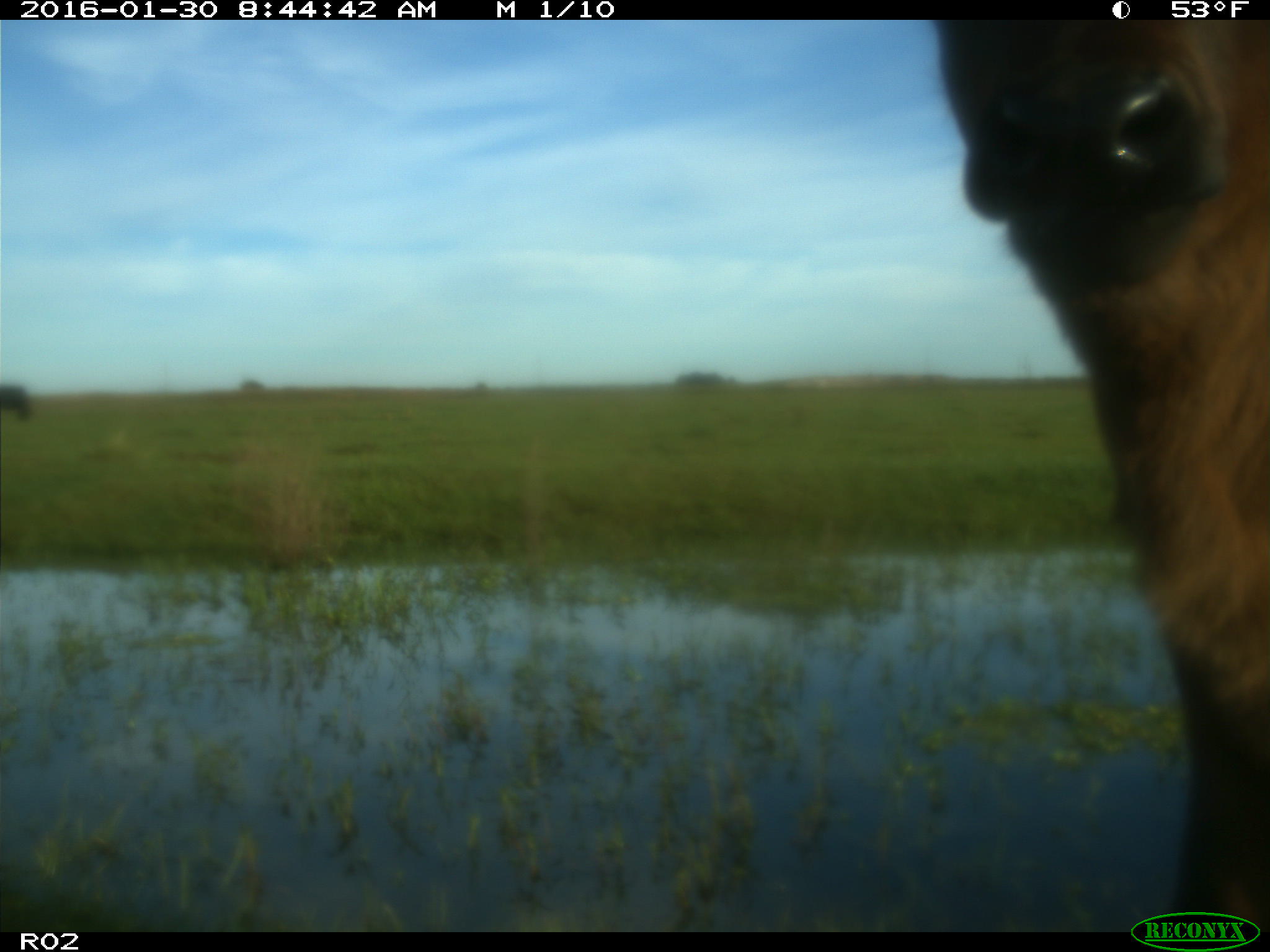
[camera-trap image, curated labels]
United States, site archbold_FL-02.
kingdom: Animalia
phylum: Chordata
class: Mammalia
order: Artiodactyla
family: Bovidae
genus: Bos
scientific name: Bos taurus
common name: domestic cow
Bos taurus (domestic cow).